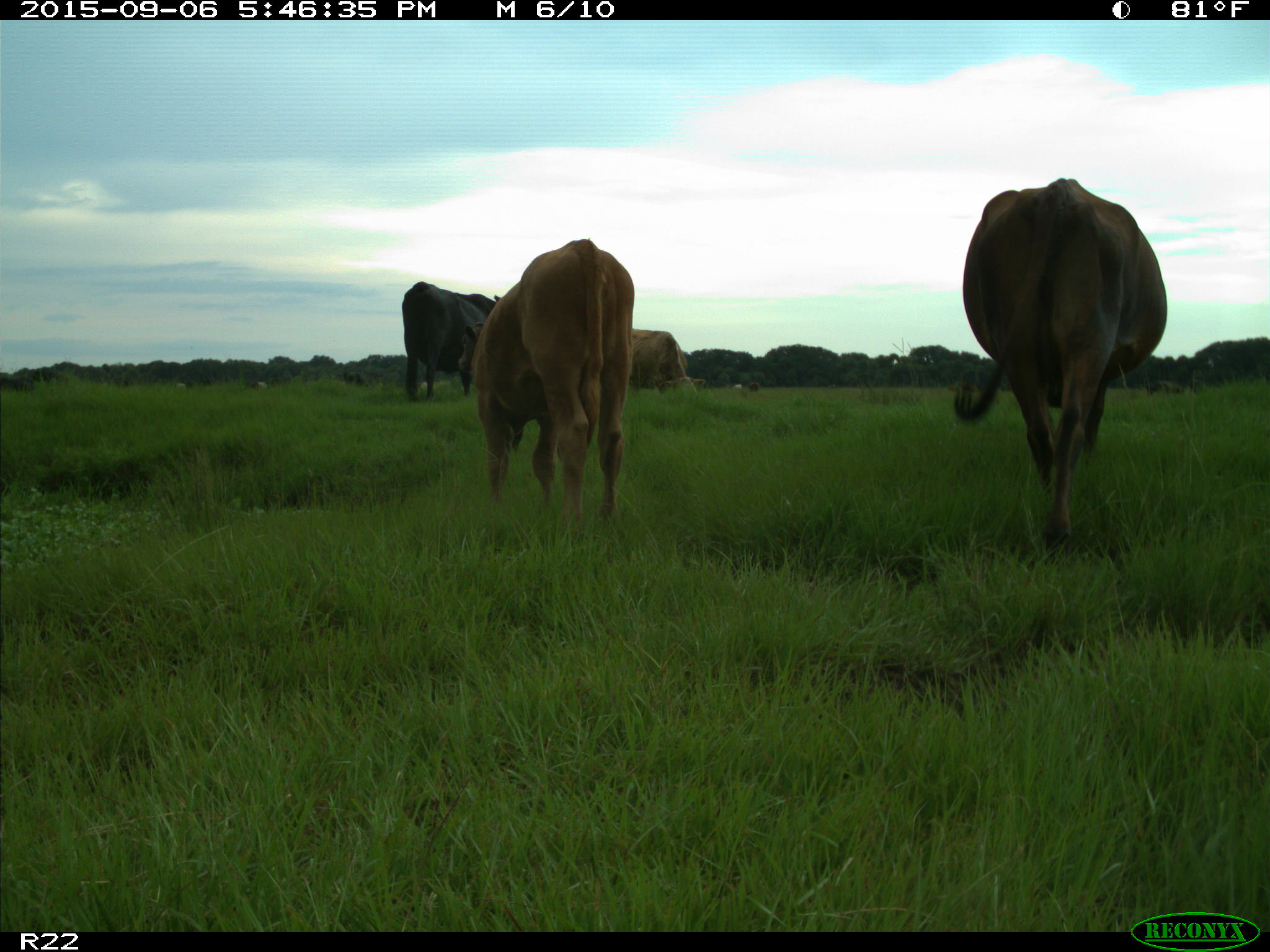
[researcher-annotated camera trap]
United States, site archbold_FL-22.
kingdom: Animalia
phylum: Chordata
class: Mammalia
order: Artiodactyla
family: Bovidae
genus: Bos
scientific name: Bos taurus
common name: domestic cow